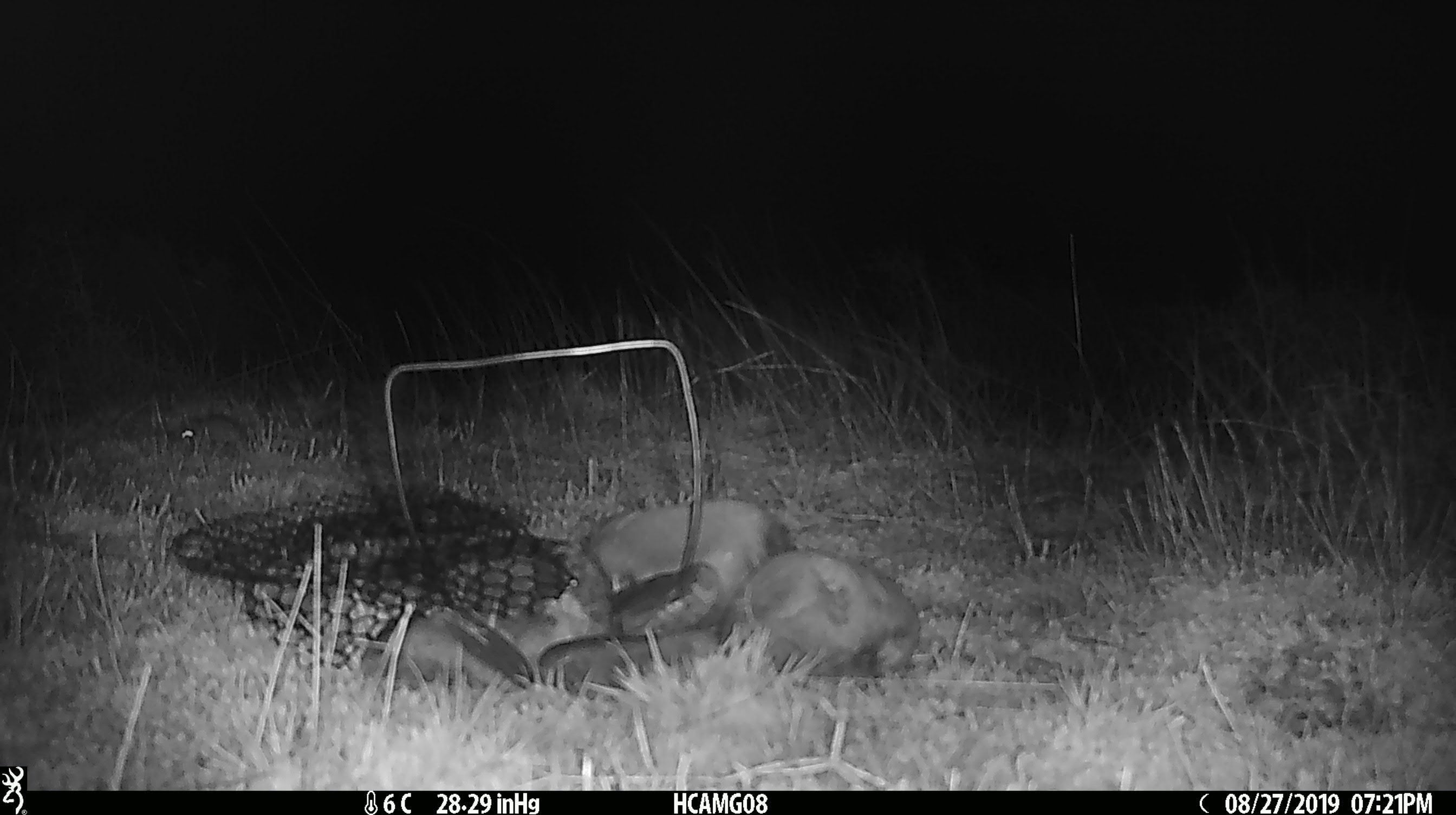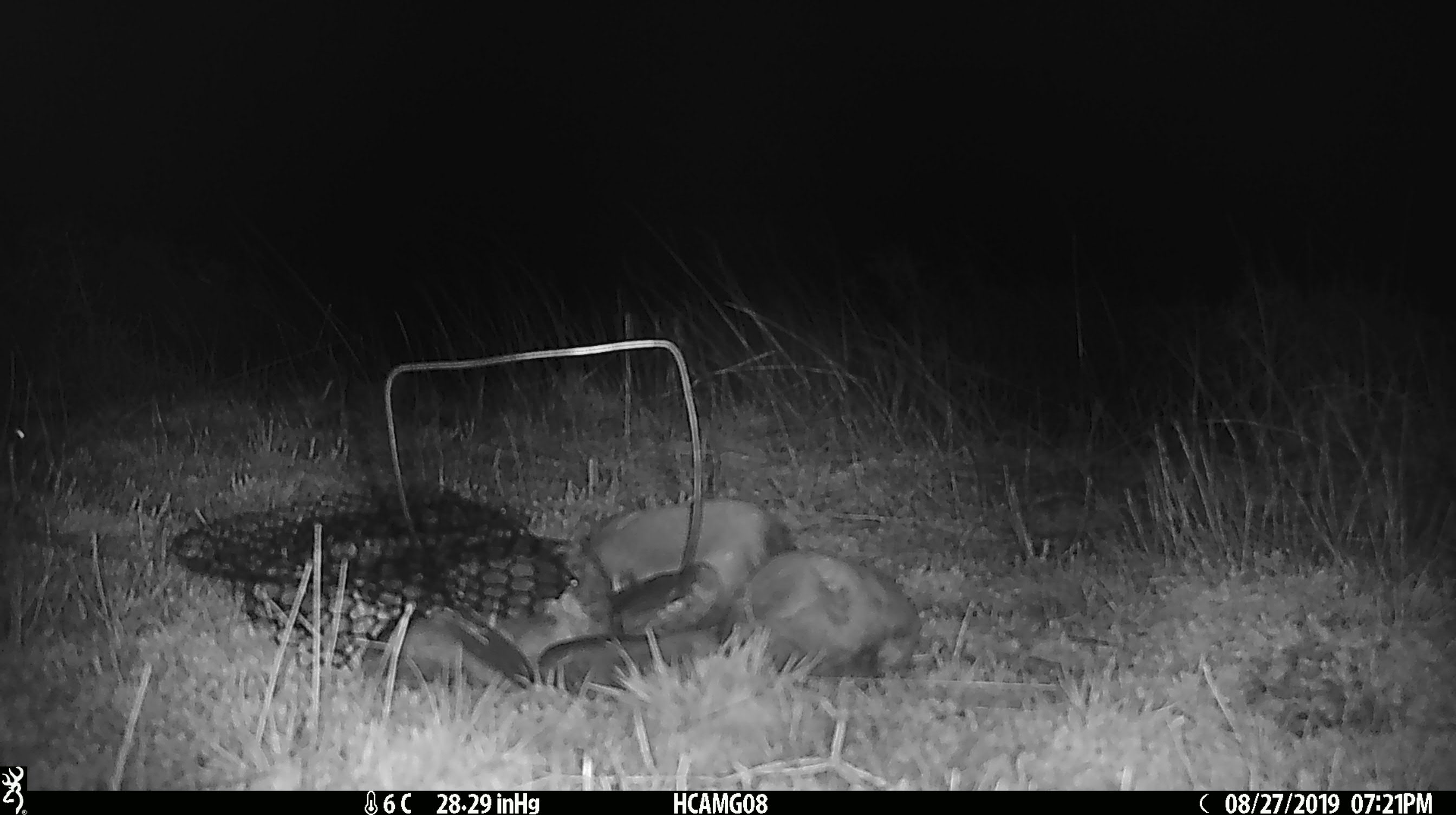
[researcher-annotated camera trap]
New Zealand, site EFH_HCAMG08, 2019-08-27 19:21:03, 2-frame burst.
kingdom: Animalia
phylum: Chordata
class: Mammalia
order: Rodentia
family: Muridae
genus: Mus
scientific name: Mus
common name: mouse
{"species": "mouse (Mus)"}